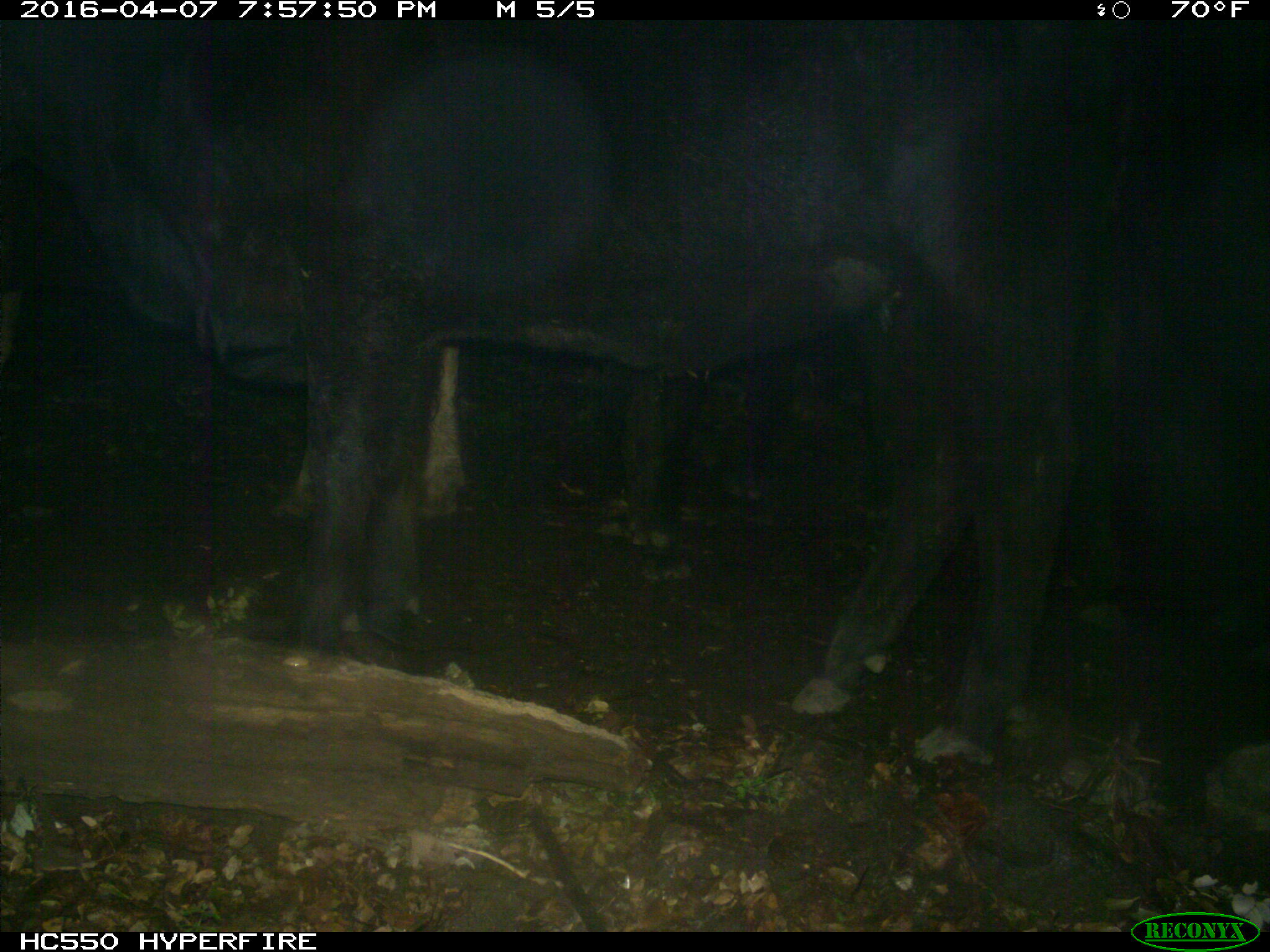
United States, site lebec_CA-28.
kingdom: Animalia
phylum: Chordata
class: Mammalia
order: Artiodactyla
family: Bovidae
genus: Bos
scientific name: Bos taurus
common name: domestic cow